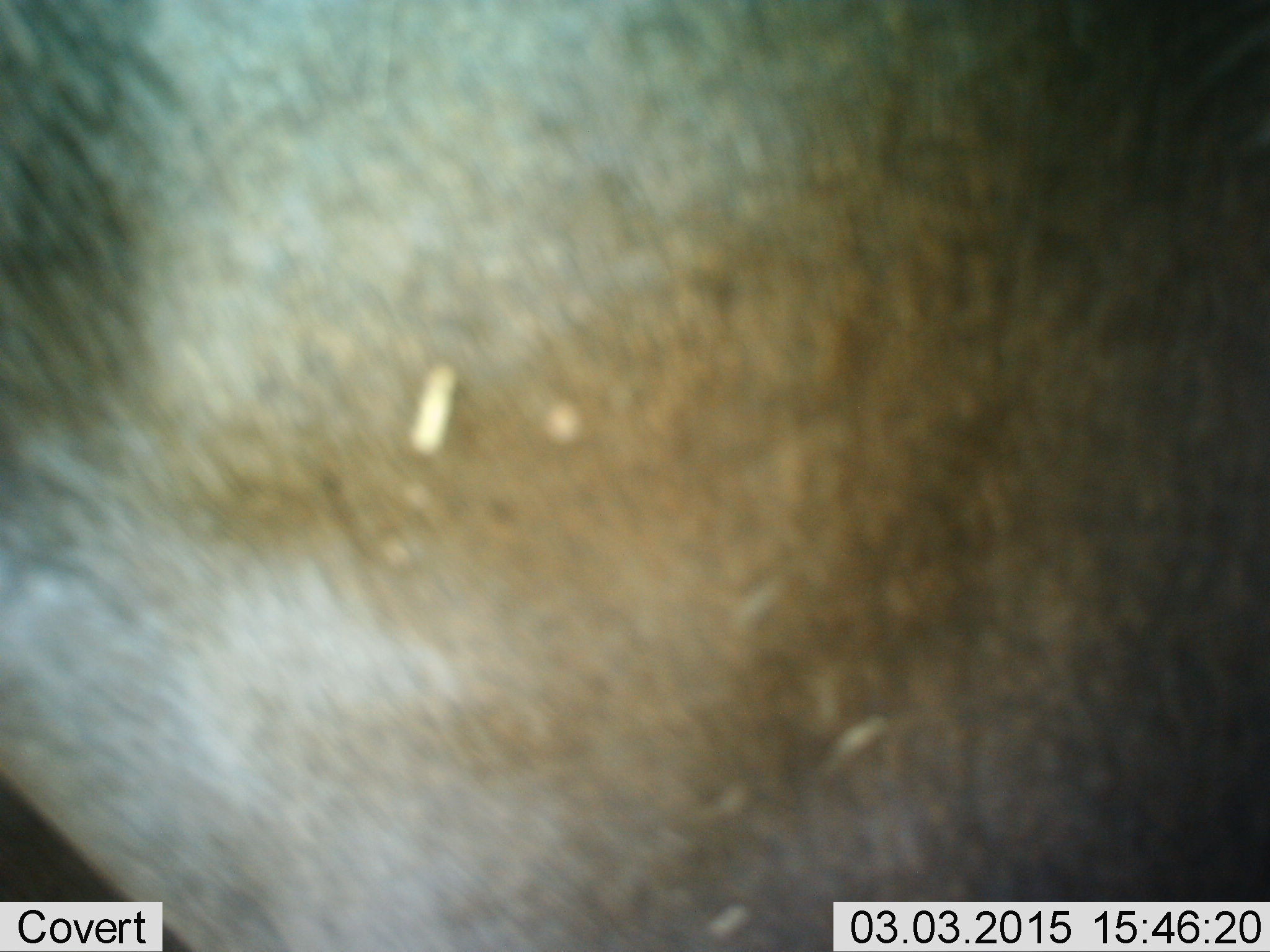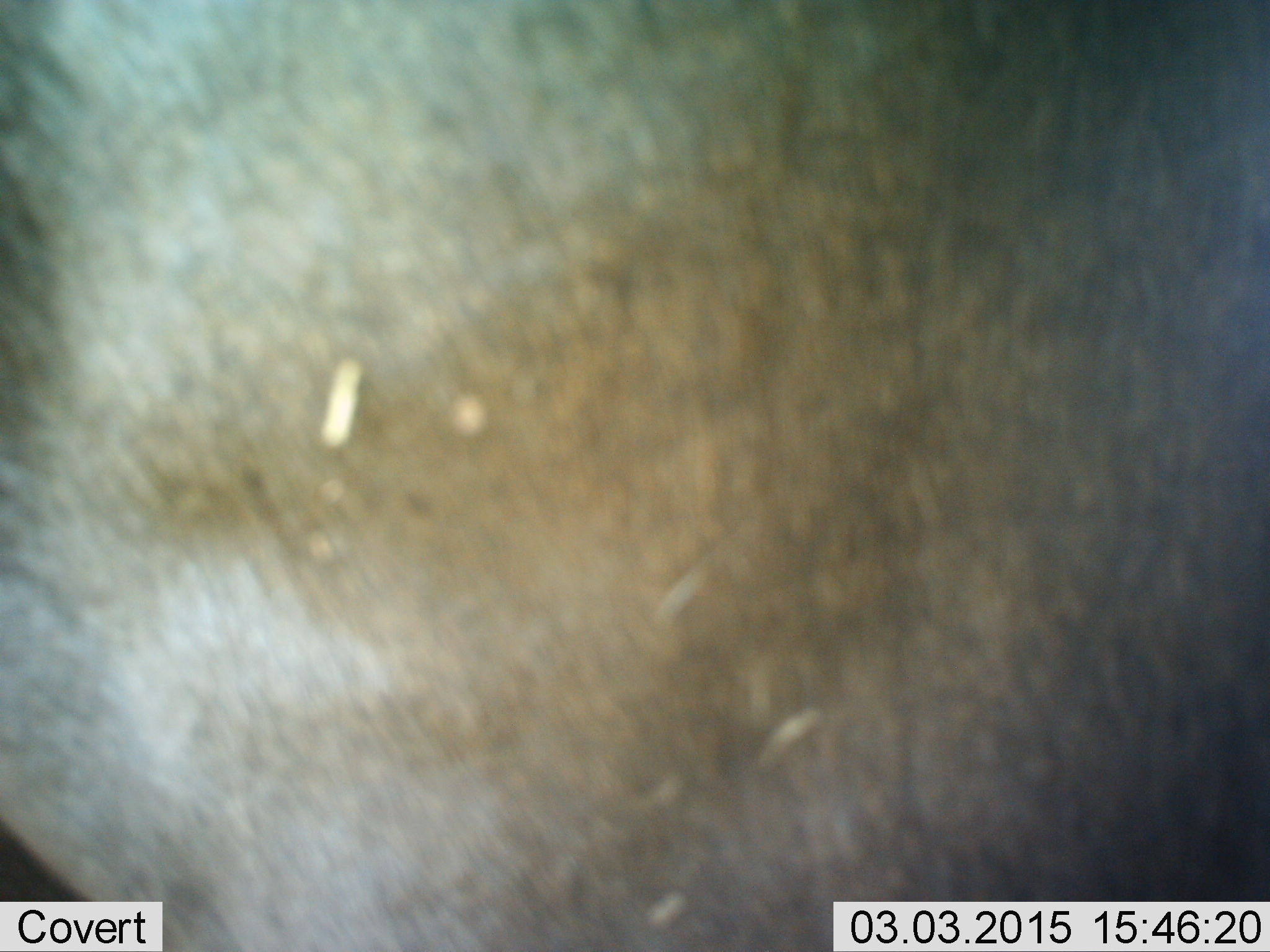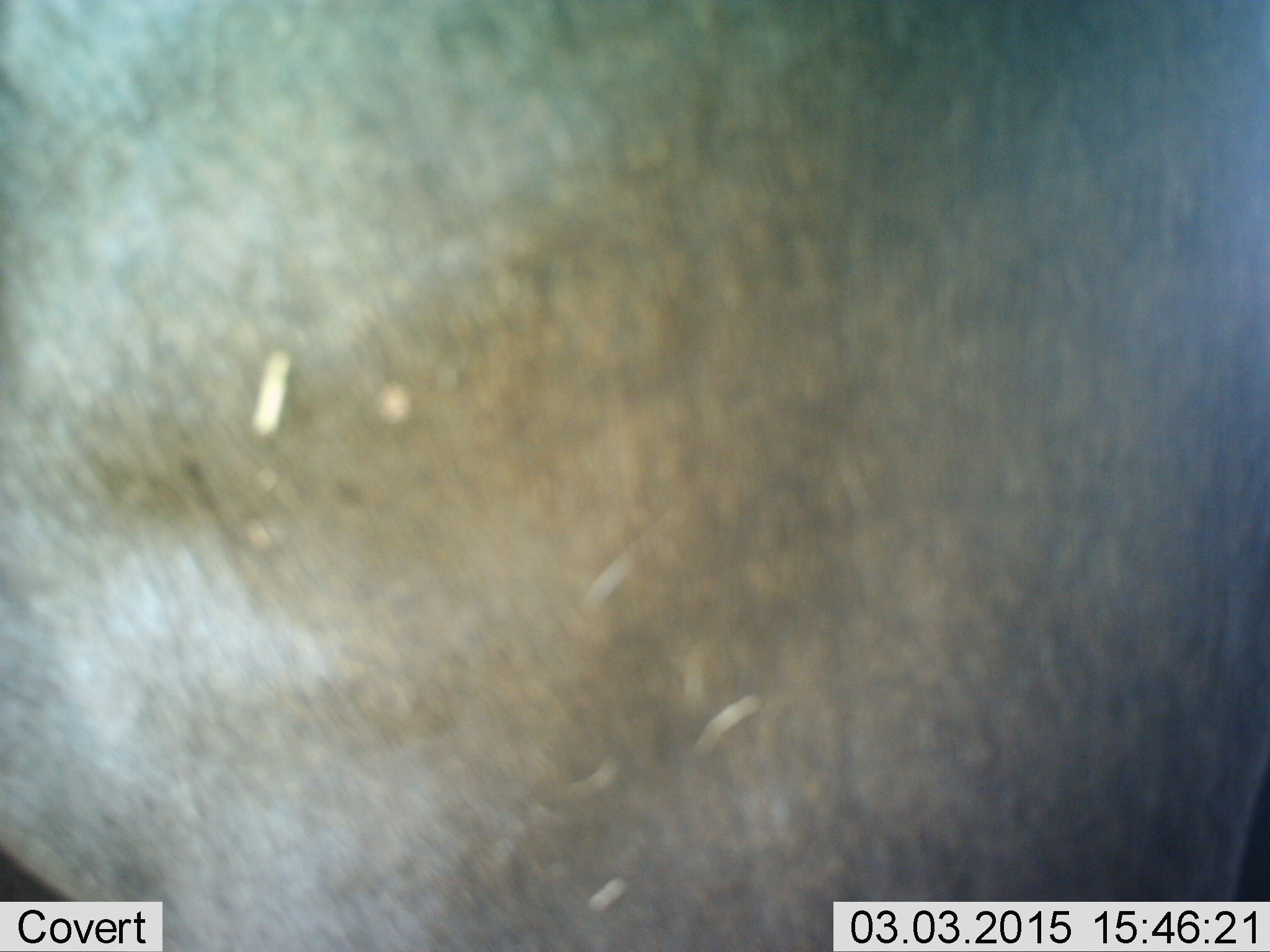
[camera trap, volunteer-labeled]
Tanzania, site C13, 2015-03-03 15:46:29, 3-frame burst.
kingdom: Animalia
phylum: Chordata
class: Mammalia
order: Artiodactyla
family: Bovidae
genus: Connochaetes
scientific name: Connochaetes taurinus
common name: blue wildebeest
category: wildebeest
Wildebeest (blue wildebeest) (Connochaetes taurinus), count 1. Behavior (volunteer vote fractions): standing 90%, resting 0%, moving 10%, interacting 0%. Young present (vote fraction): 0%. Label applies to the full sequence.